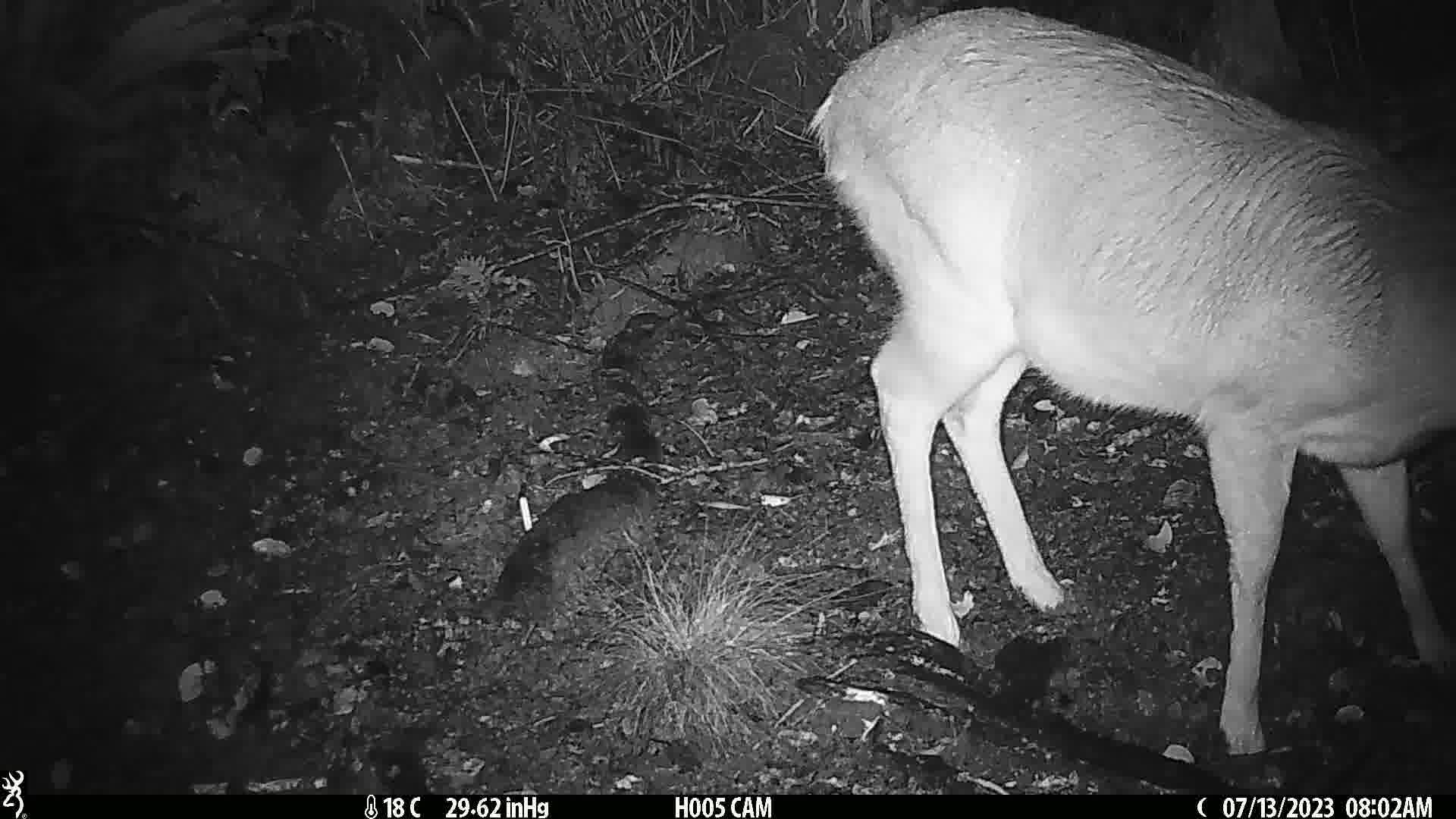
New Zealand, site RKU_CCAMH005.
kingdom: Animalia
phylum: Chordata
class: Mammalia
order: Artiodactyla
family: Cervidae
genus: Odocoileus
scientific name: Odocoileus virginianus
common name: white-tailed deer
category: white tailed deer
White tailed deer (white-tailed deer) (Odocoileus virginianus).